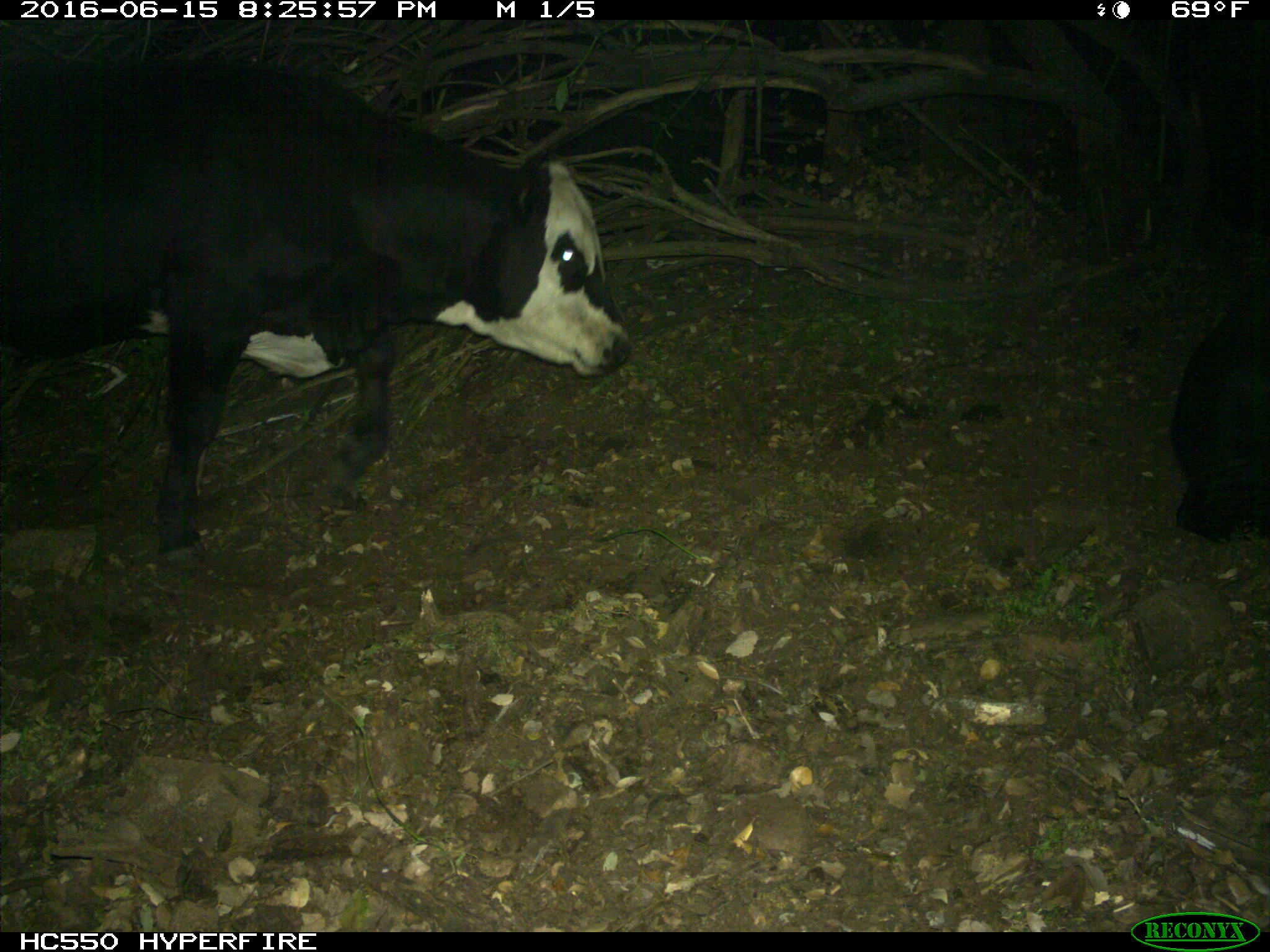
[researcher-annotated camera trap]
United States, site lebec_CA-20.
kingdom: Animalia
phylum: Chordata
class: Mammalia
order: Artiodactyla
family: Bovidae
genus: Bos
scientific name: Bos taurus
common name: domestic cow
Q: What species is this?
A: Bos taurus (domestic cow).